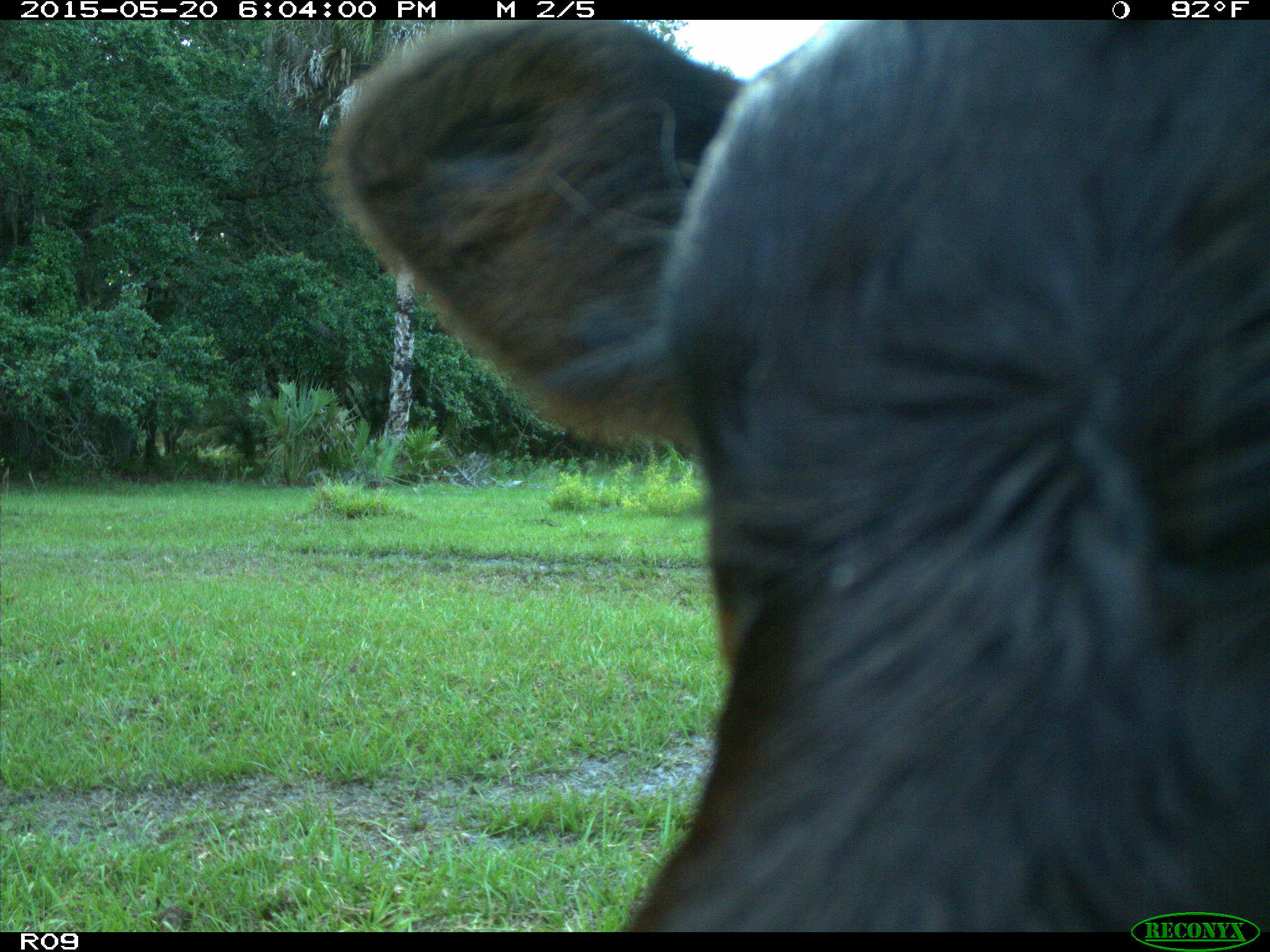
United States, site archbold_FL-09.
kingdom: Animalia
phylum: Chordata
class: Mammalia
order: Artiodactyla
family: Bovidae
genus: Bos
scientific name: Bos taurus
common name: domestic cow